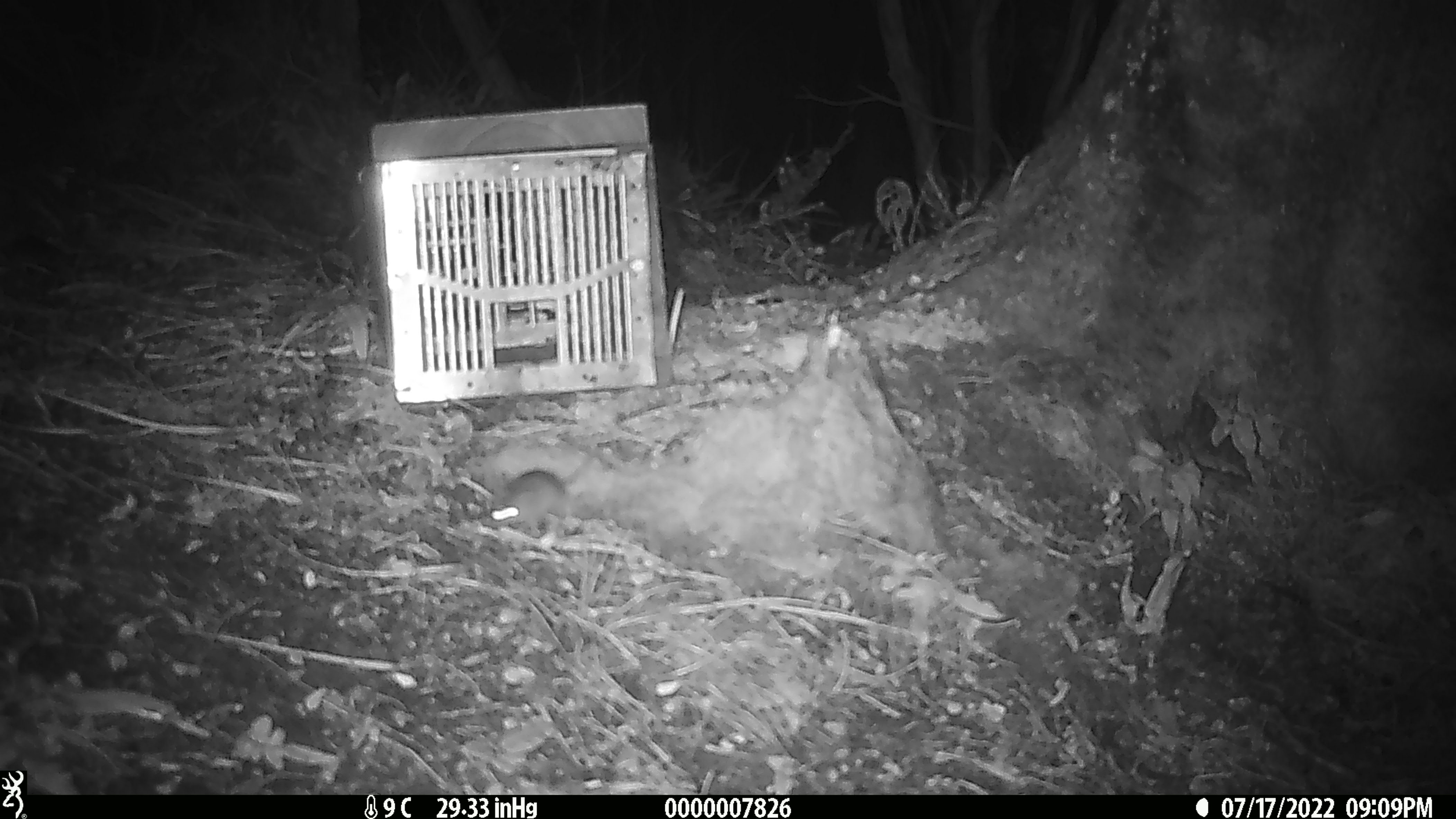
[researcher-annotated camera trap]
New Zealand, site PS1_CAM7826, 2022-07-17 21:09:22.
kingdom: Animalia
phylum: Chordata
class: Mammalia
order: Rodentia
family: Muridae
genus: Mus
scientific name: Mus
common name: mouse